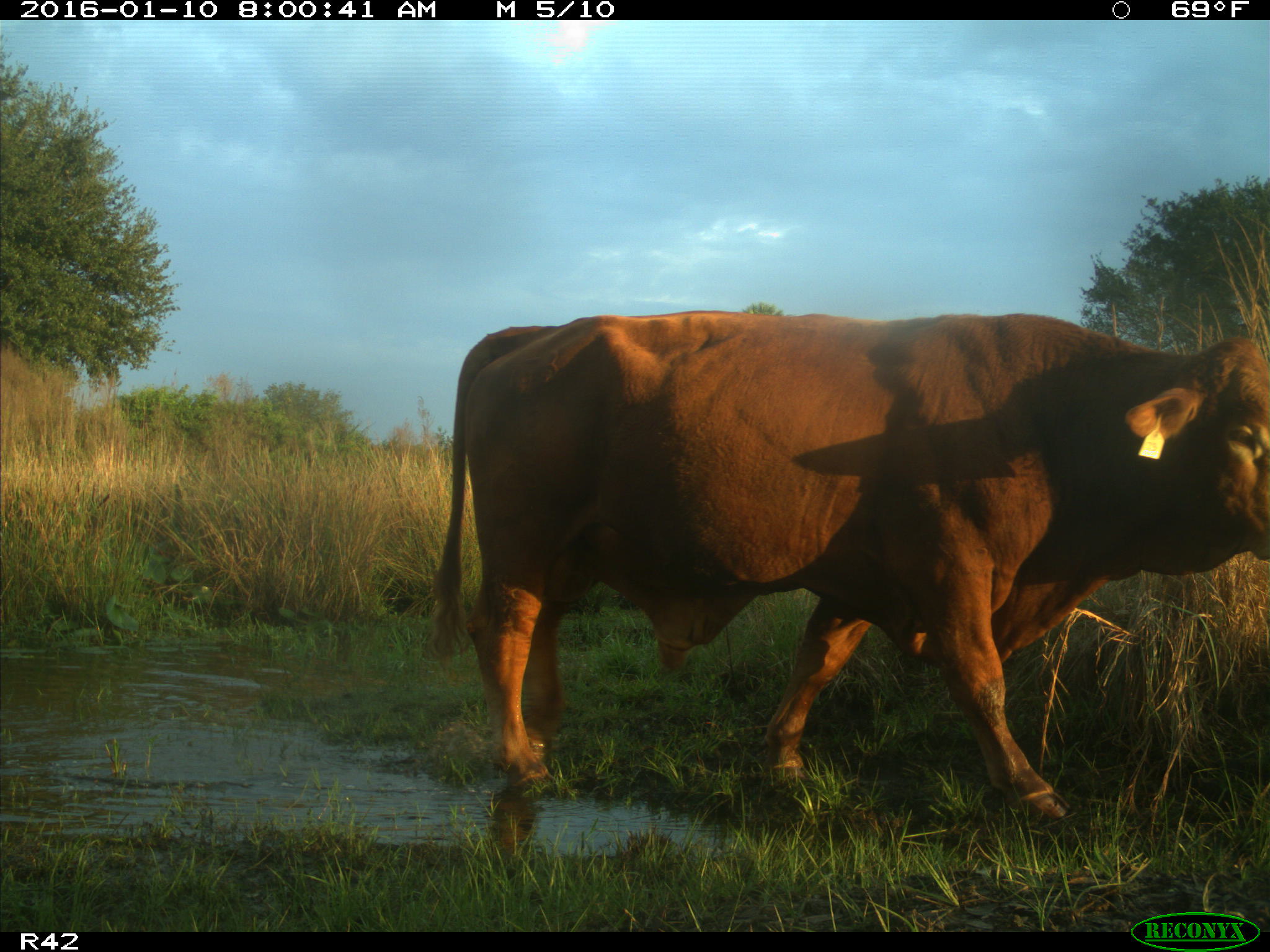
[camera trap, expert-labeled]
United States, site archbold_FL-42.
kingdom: Animalia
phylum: Chordata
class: Mammalia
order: Artiodactyla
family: Bovidae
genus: Bos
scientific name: Bos taurus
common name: domestic cow